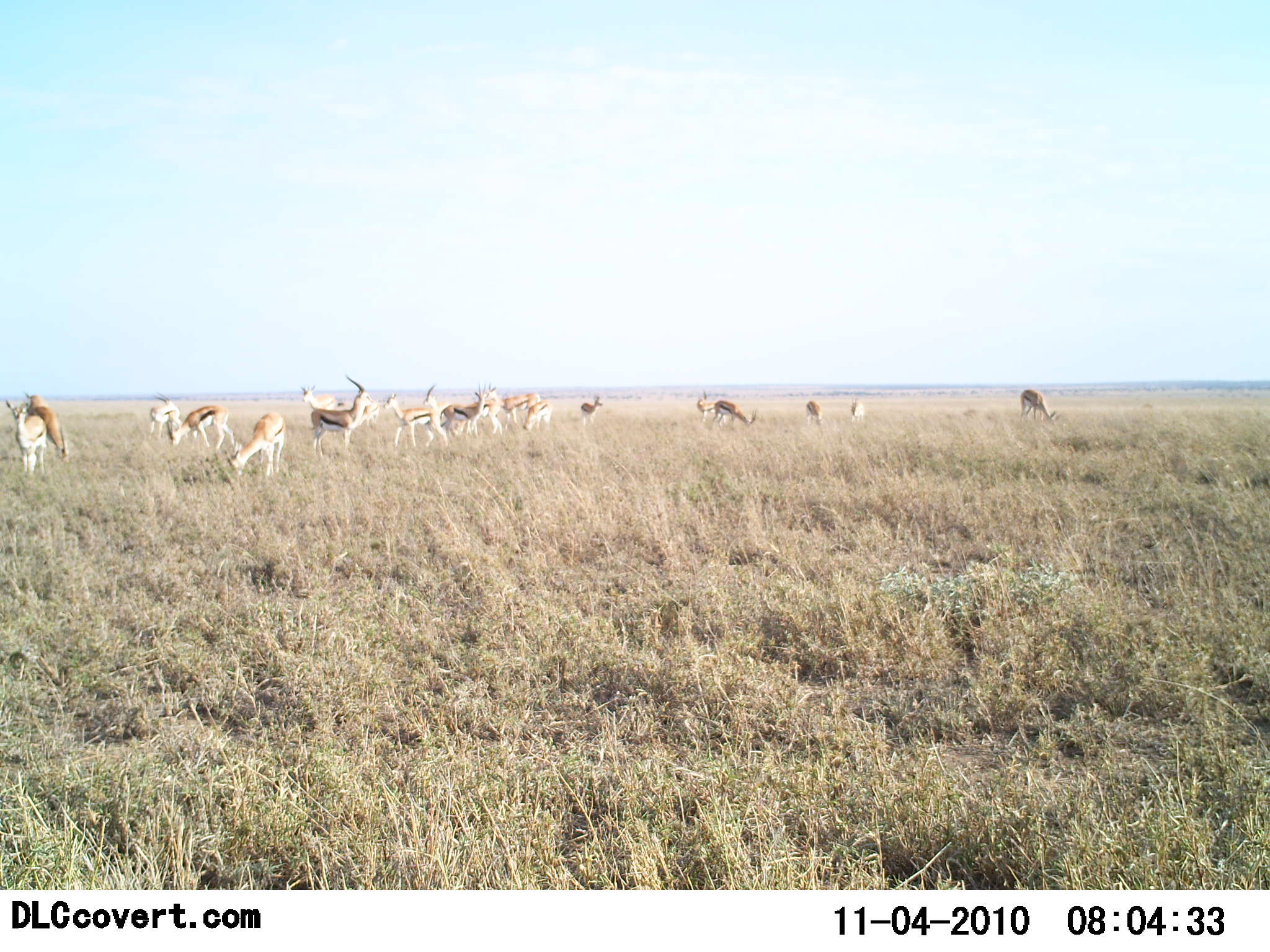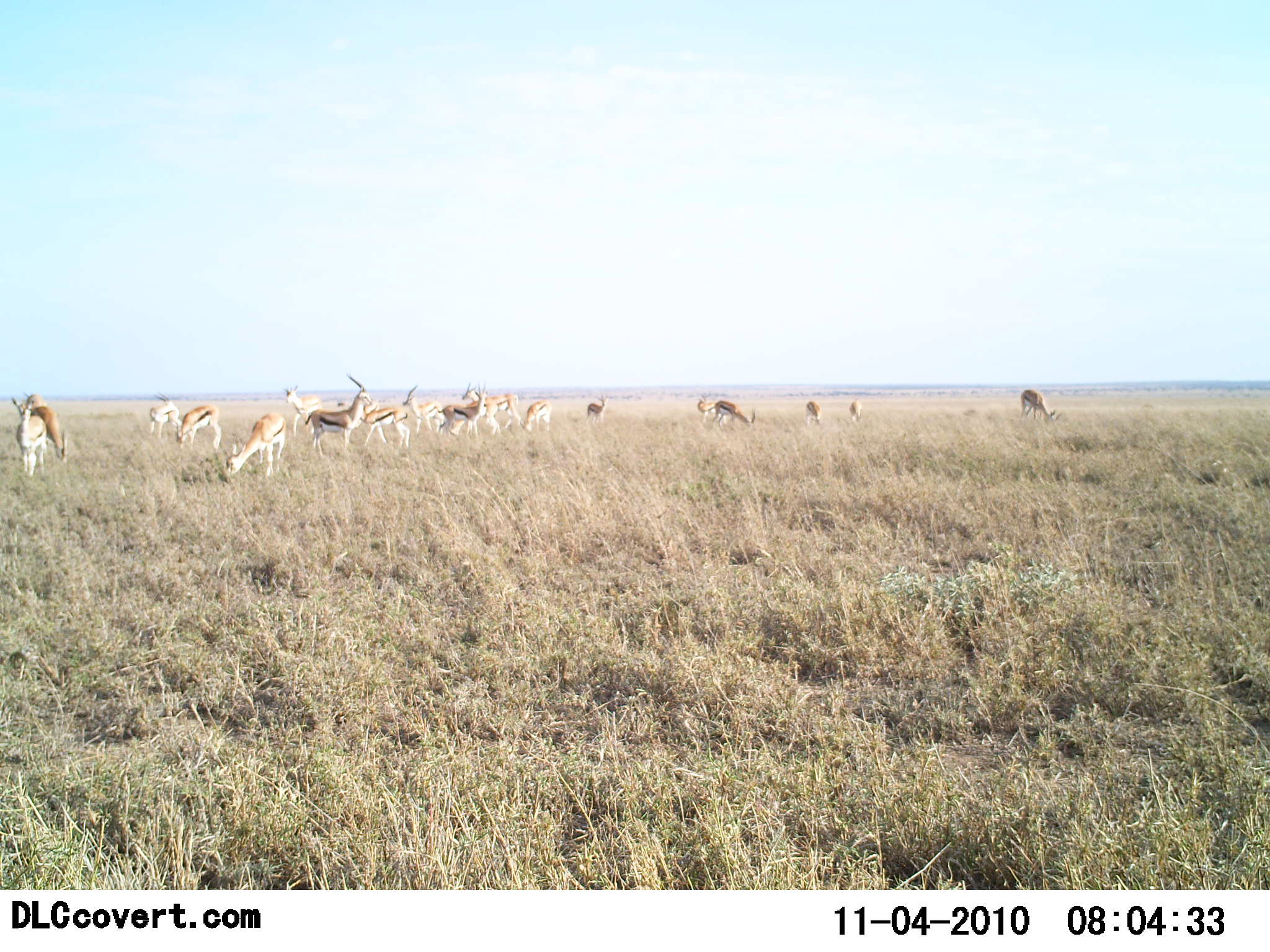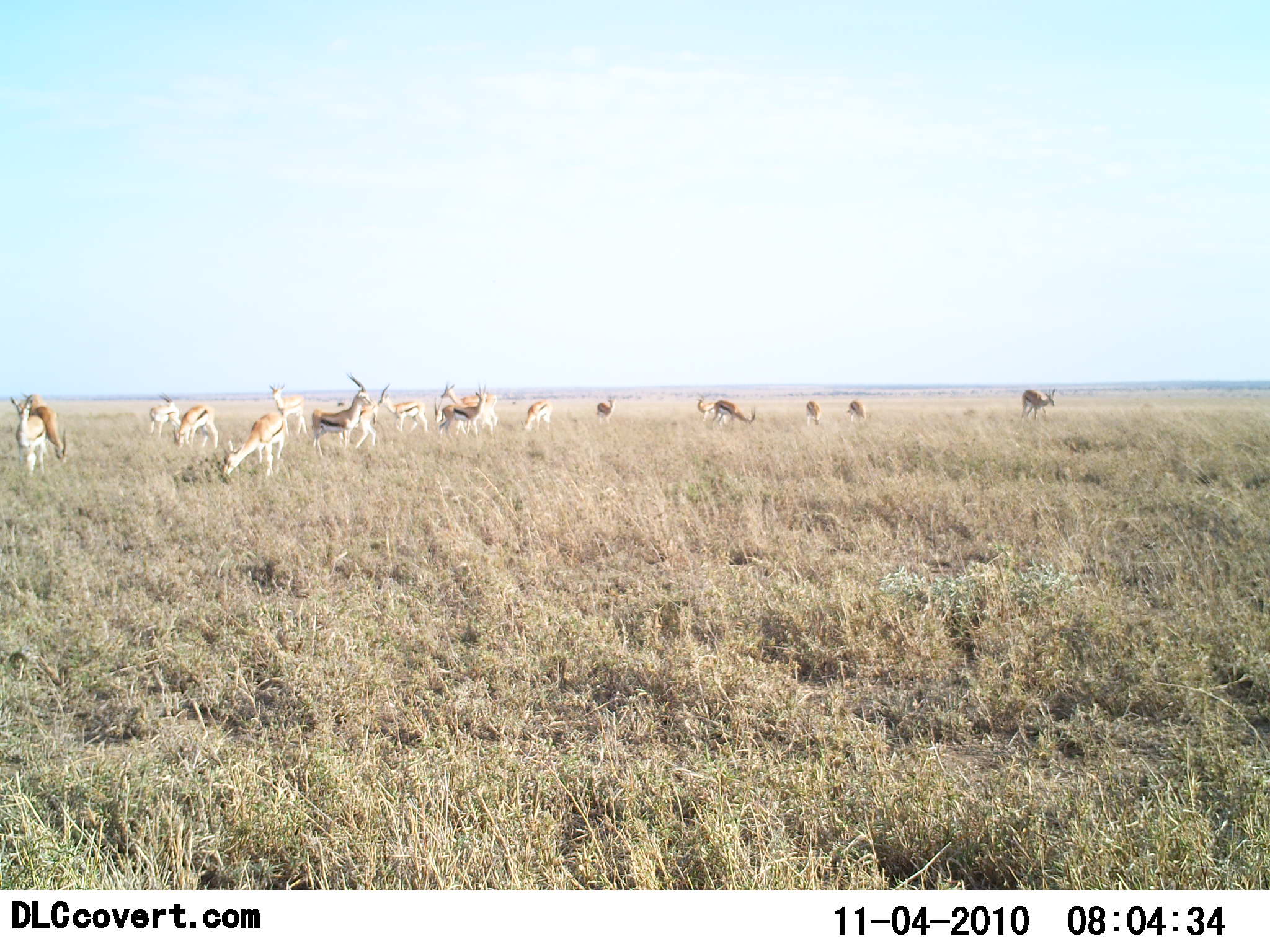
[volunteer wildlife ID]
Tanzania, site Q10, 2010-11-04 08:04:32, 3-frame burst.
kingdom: Animalia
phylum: Chordata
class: Mammalia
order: Artiodactyla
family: Bovidae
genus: Eudorcas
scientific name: Eudorcas thomsonii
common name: thomson's gazelle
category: gazellethomsons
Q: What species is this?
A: Gazellethomsons (thomson's gazelle) (Eudorcas thomsonii).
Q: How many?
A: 11-50.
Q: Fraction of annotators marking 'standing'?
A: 79%.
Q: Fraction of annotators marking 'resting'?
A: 7%.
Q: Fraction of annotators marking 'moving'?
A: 50%.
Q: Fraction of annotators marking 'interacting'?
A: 7%.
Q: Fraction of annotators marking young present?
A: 0%.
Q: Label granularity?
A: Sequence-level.